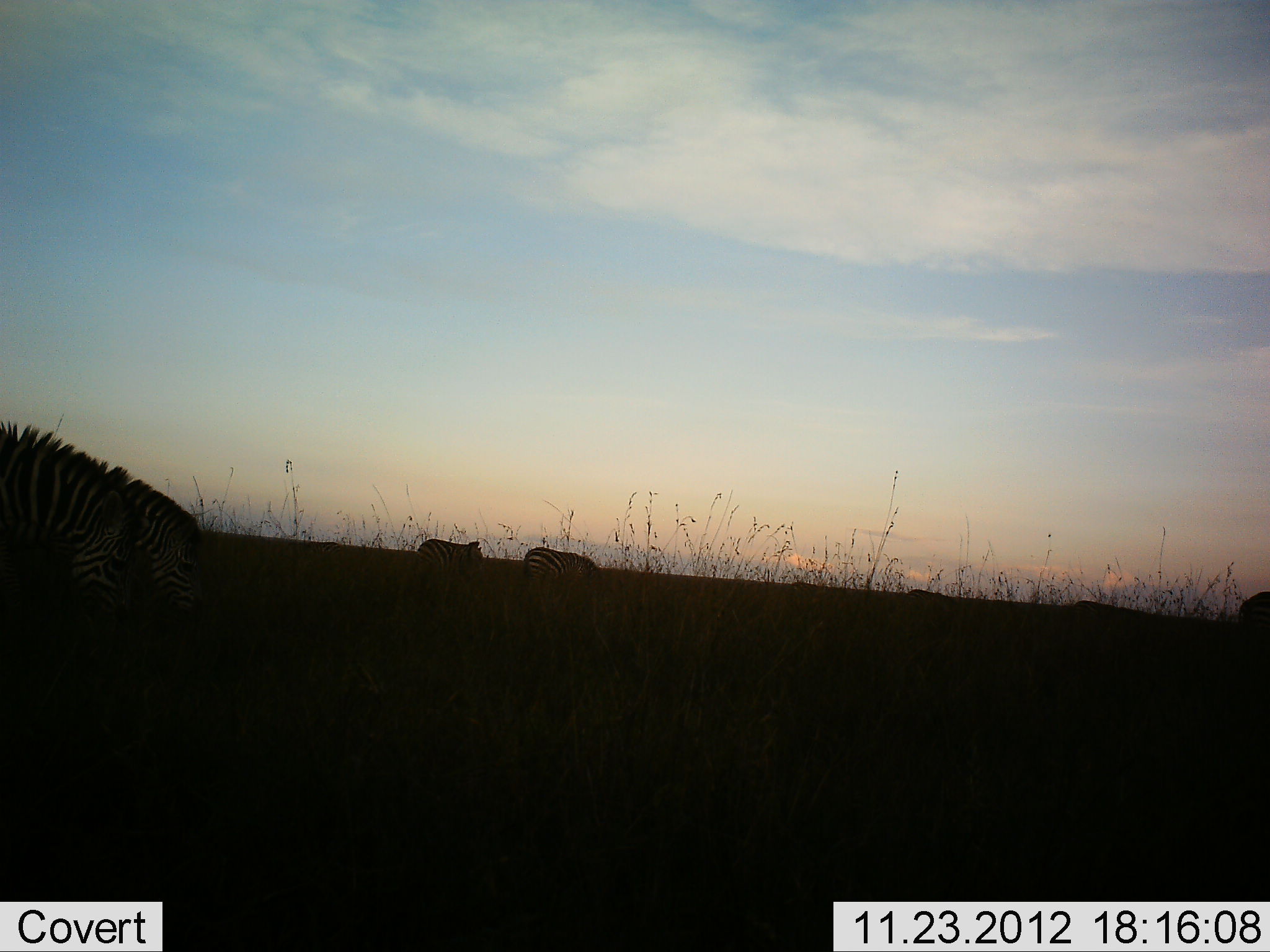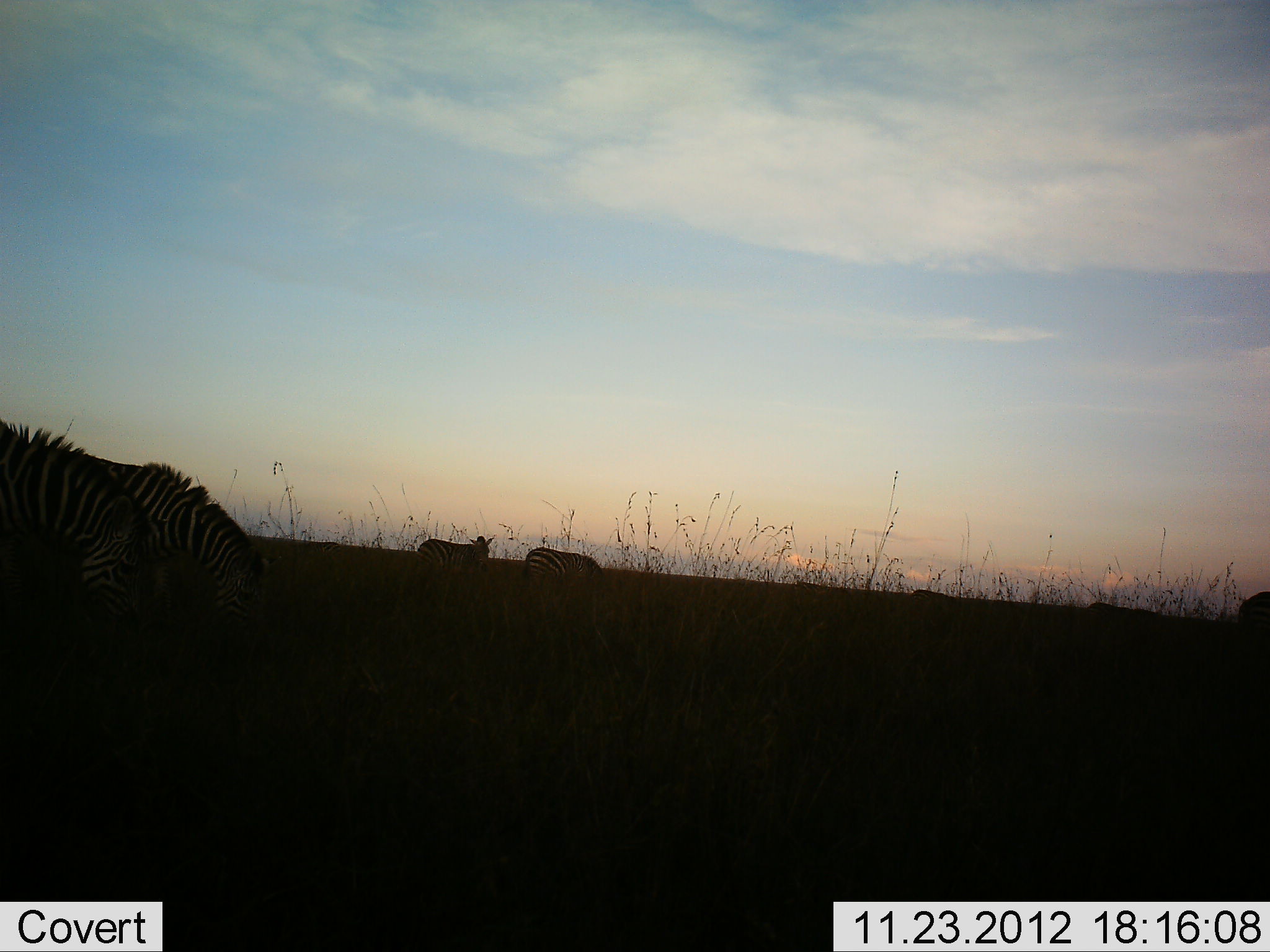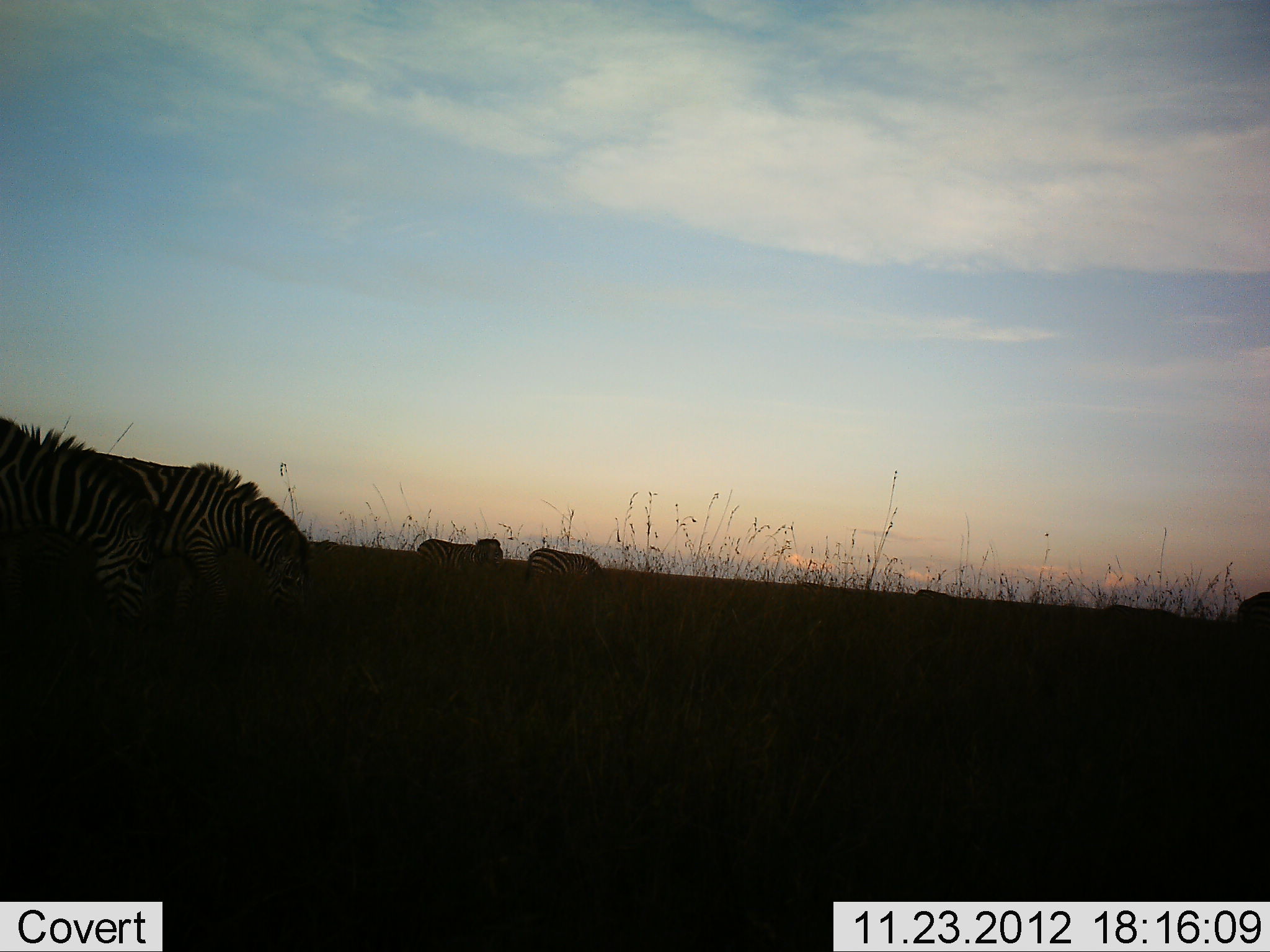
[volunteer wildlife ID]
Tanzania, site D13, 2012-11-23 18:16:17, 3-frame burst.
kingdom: Animalia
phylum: Chordata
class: Mammalia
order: Perissodactyla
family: Equidae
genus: Equus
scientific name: Equus quagga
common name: plains zebra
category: zebra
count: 5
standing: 70%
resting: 0%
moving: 20%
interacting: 0%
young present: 0%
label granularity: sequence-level